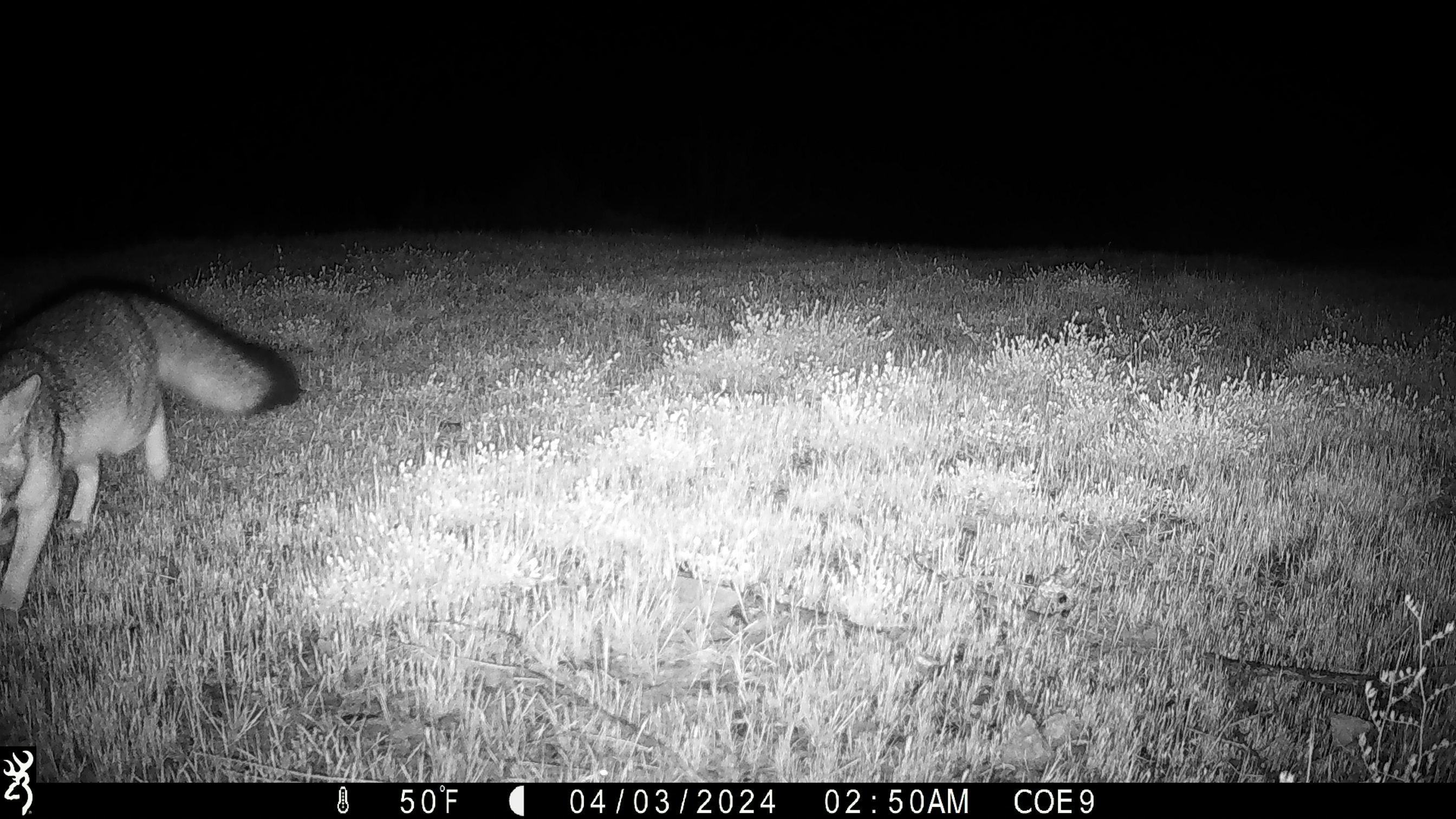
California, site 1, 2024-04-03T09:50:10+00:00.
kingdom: Animalia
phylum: Chordata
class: Mammalia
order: Carnivora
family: Canidae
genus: Urocyon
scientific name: Urocyon cinereoargenteus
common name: gray fox